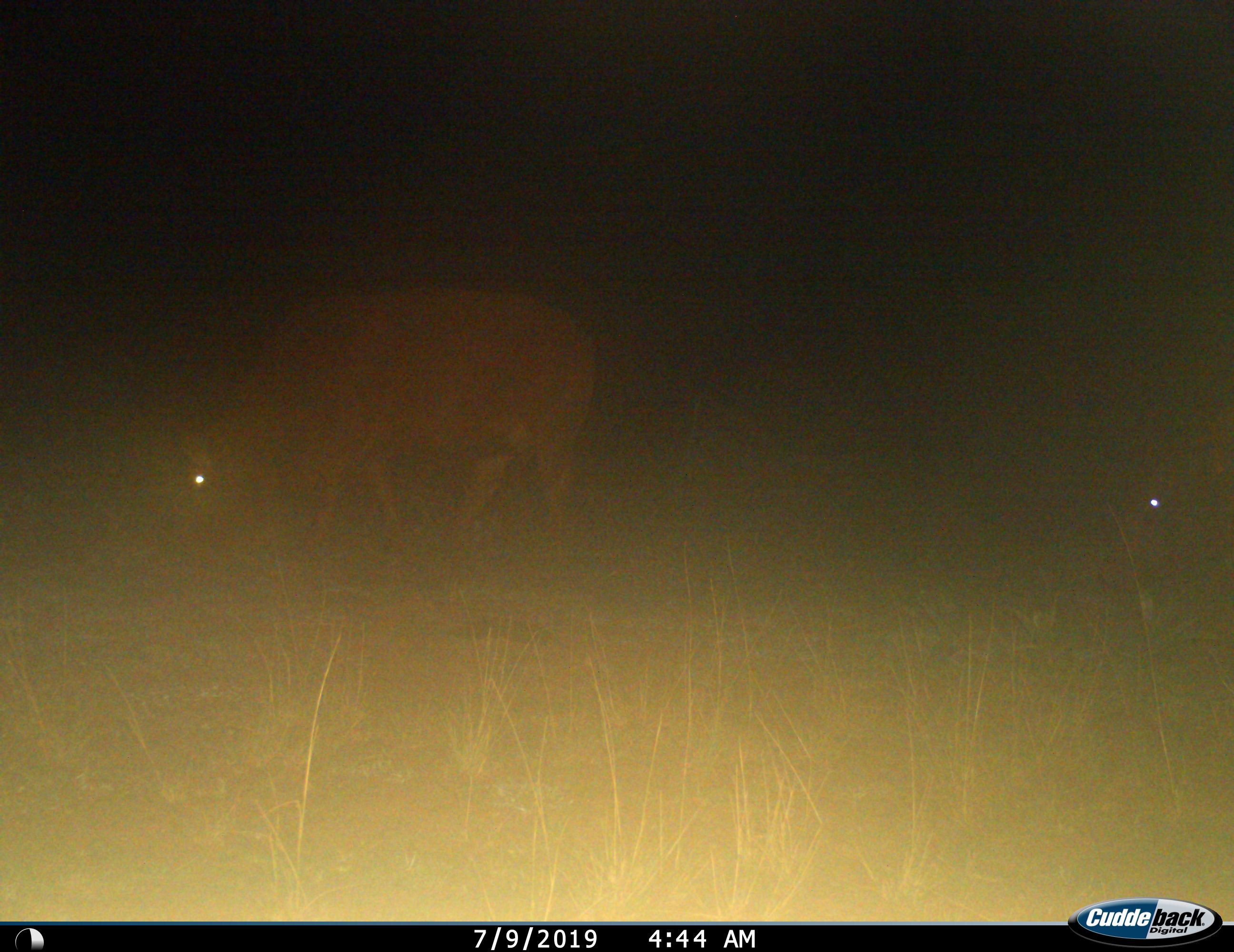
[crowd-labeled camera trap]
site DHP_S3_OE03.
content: unidentified animal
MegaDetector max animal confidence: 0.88